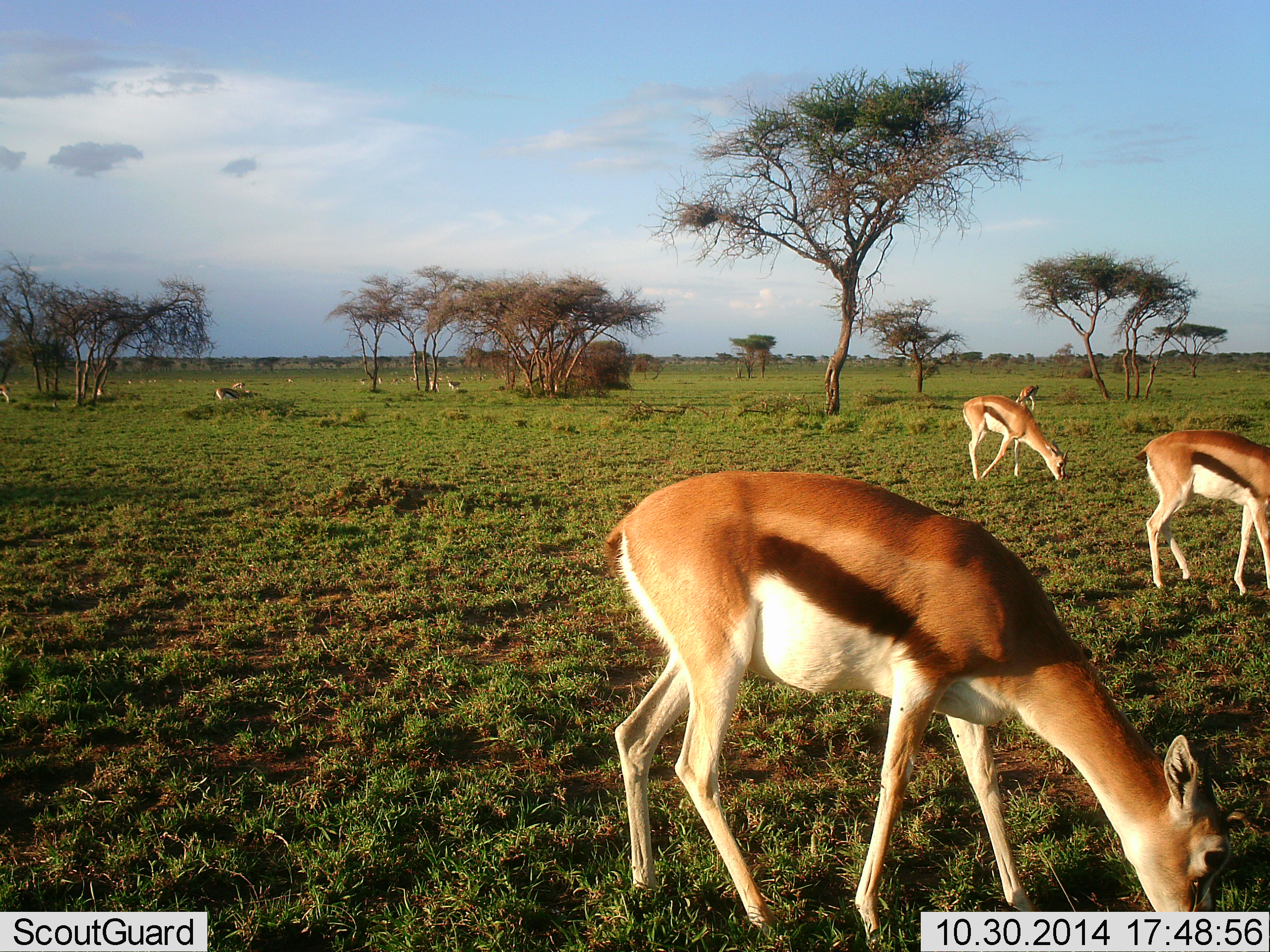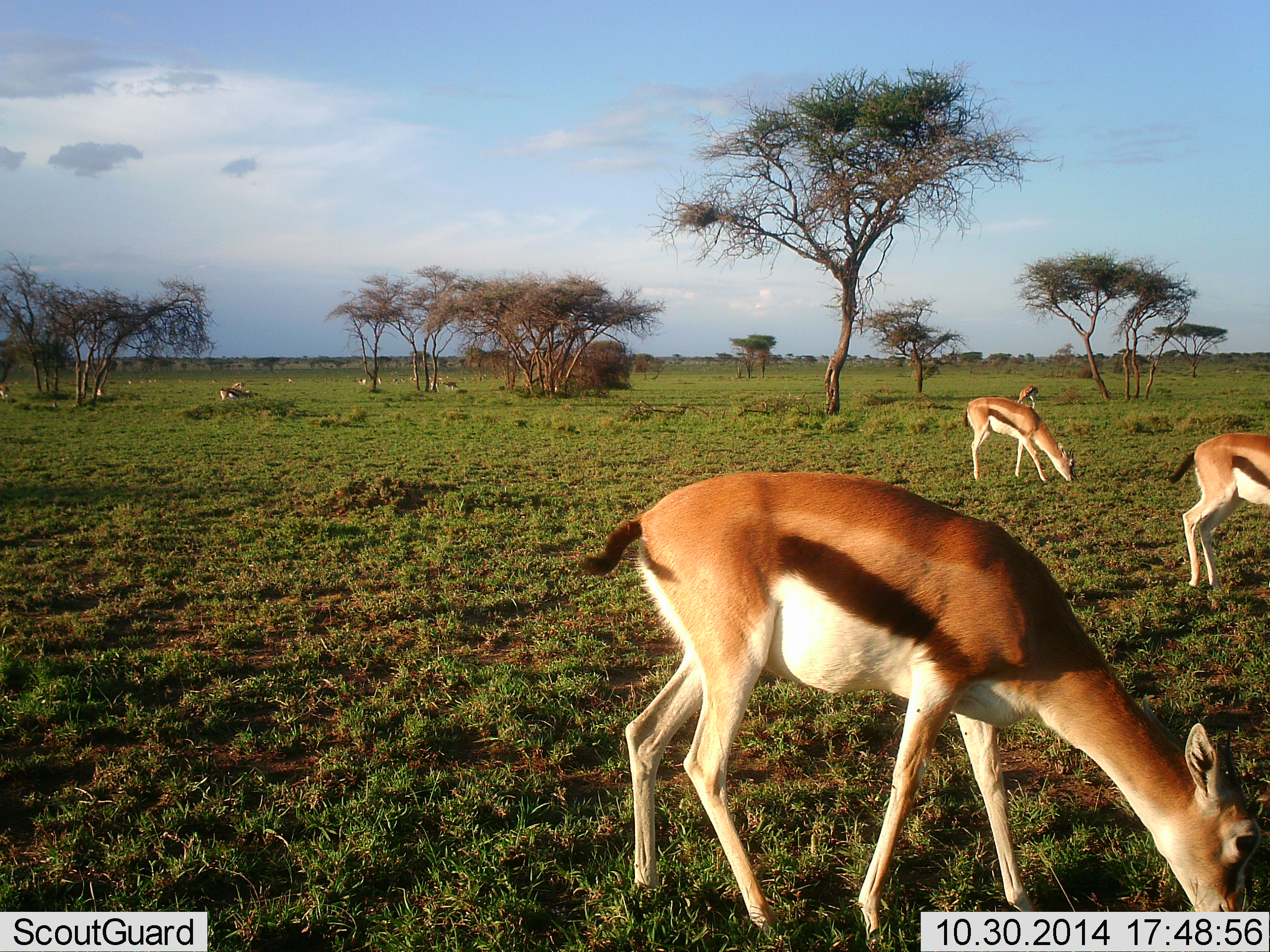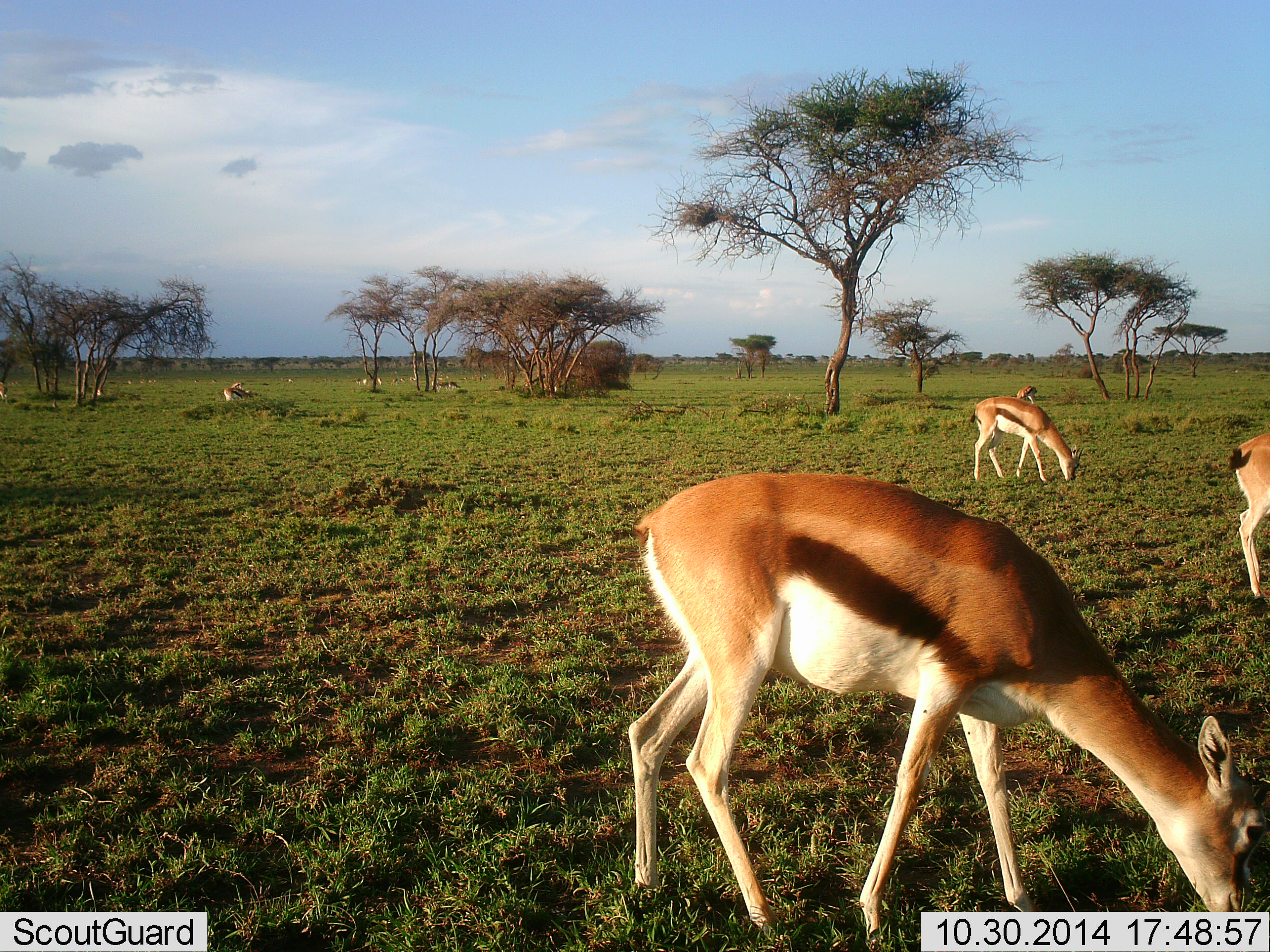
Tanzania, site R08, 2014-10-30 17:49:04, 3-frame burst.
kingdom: Animalia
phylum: Chordata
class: Mammalia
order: Artiodactyla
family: Bovidae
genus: Eudorcas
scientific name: Eudorcas thomsonii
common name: thomson's gazelle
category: gazellethomsons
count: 10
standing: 20%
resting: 0%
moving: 30%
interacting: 0%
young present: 0%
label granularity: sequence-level